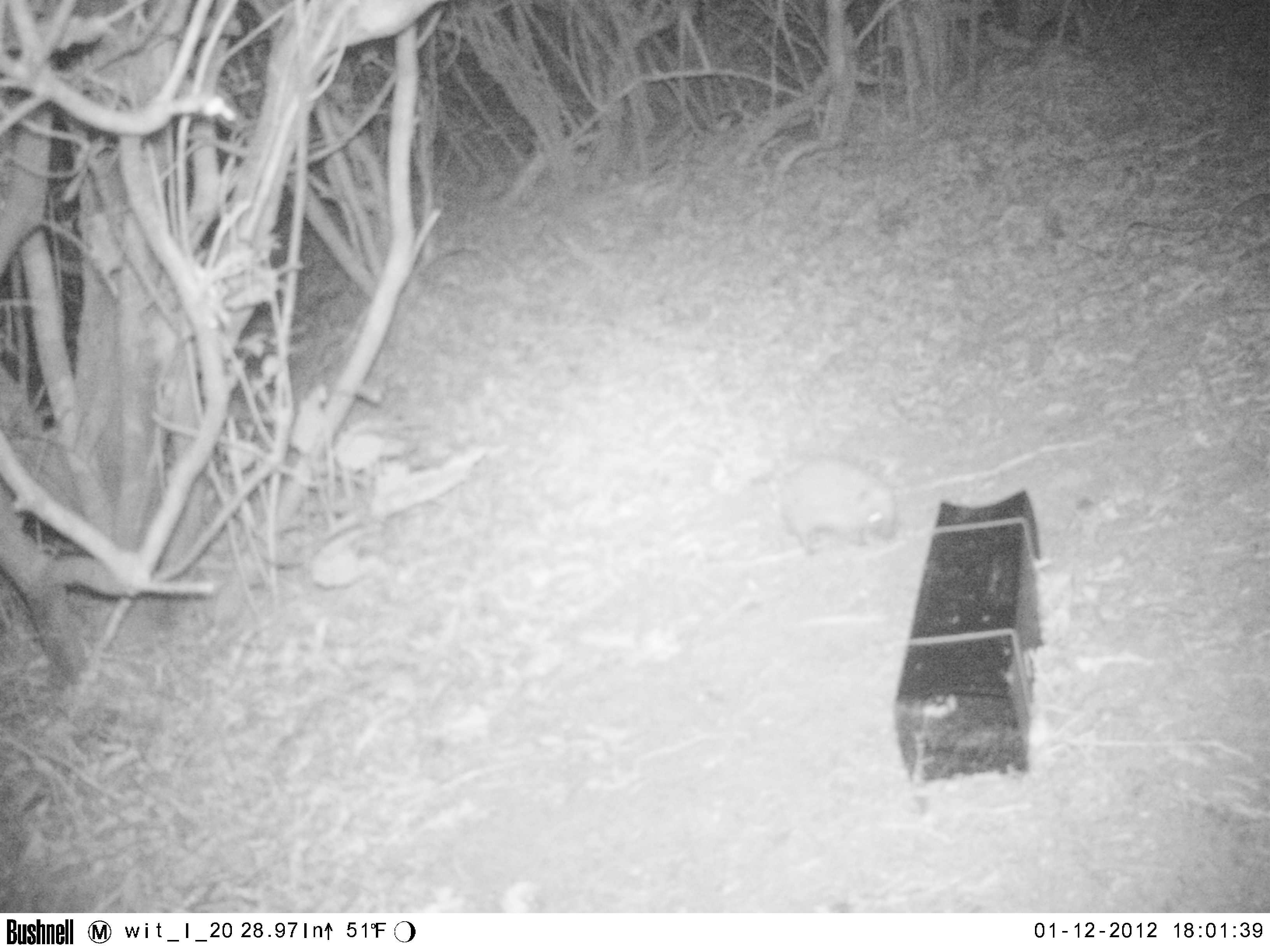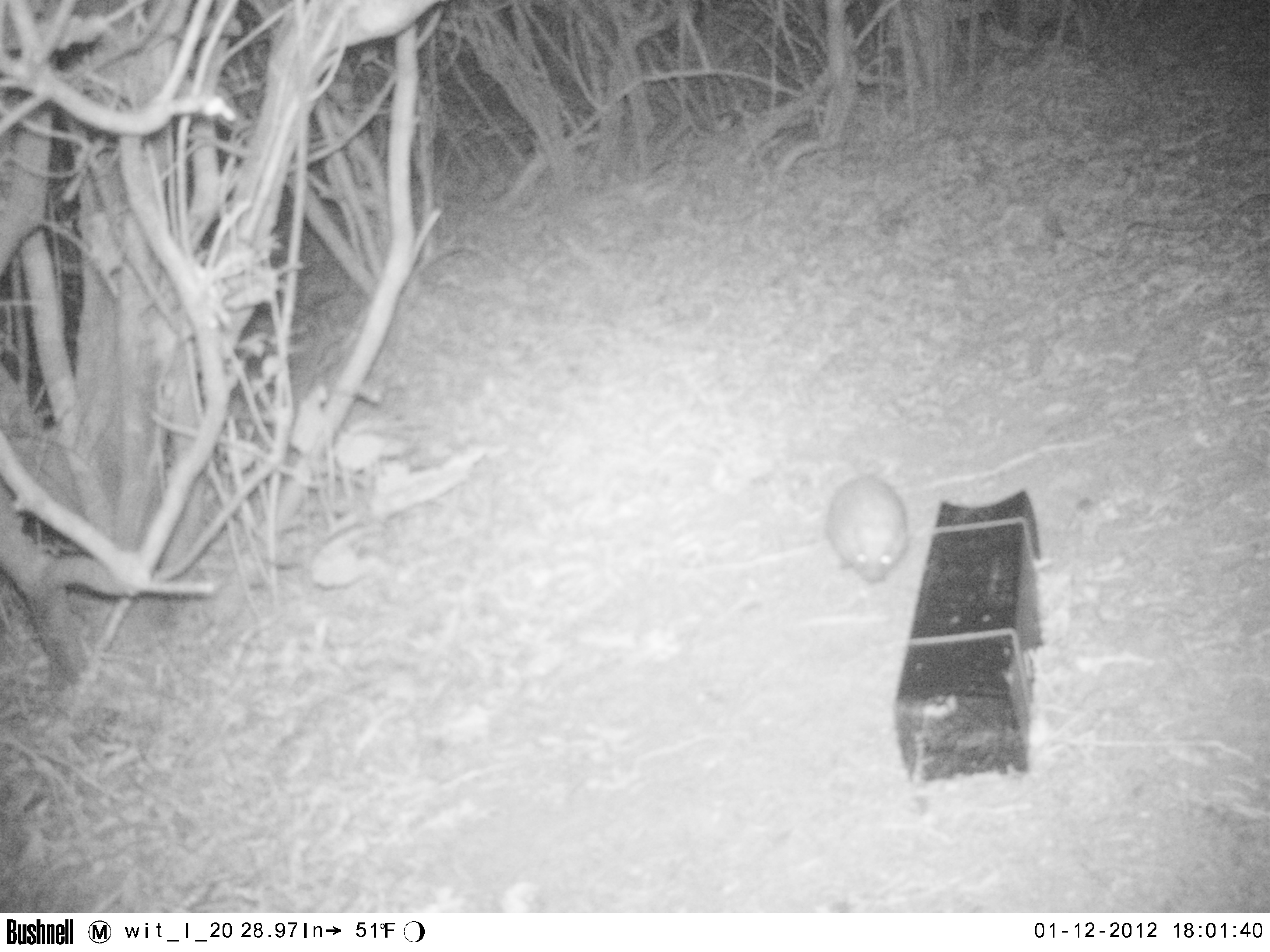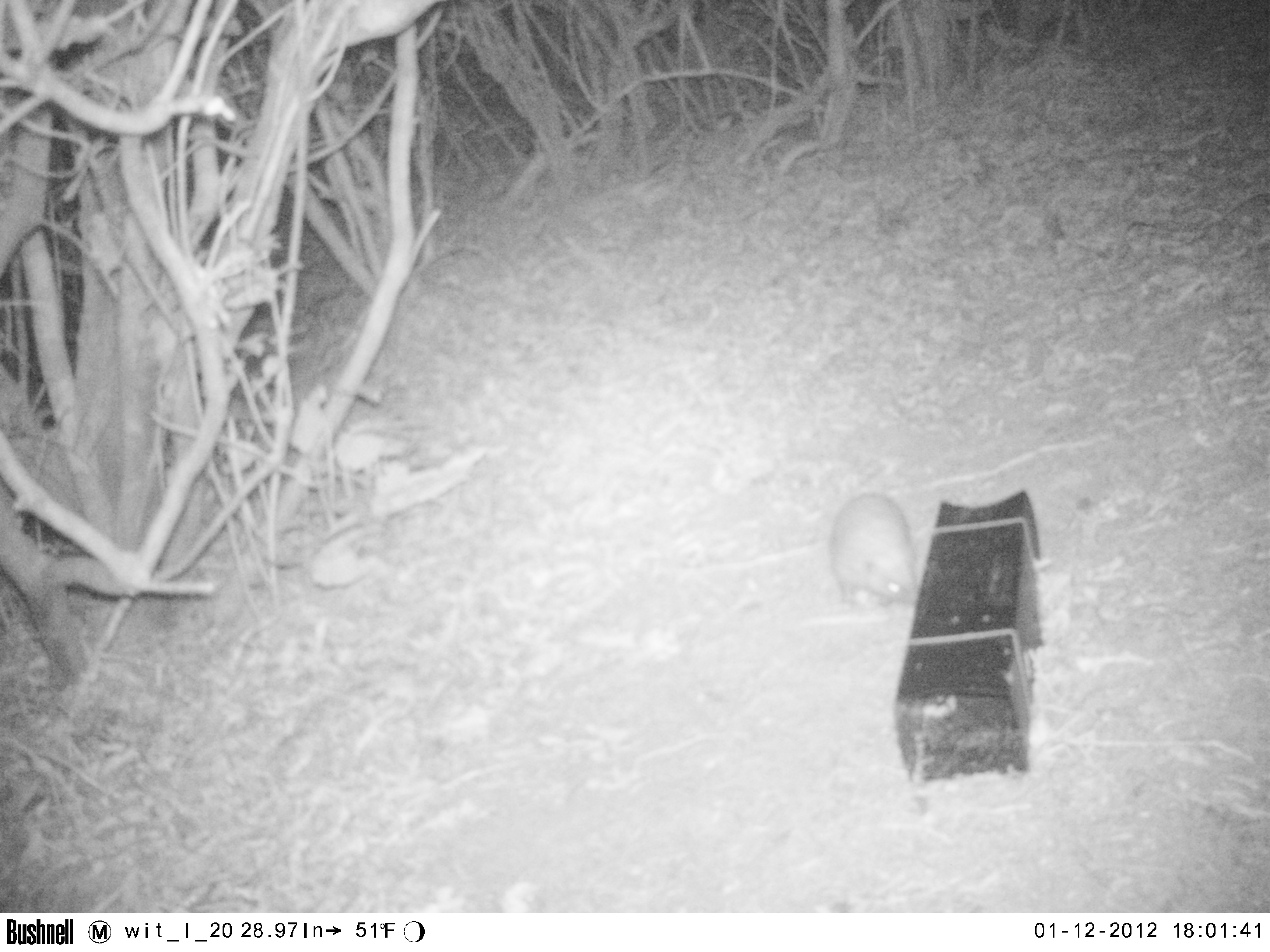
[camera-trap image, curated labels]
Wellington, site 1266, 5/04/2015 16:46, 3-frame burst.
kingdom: Animalia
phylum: Chordata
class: Mammalia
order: Eulipotyphla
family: Erinaceidae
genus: Erinaceus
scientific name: Erinaceus europaeus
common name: hedgehog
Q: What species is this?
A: Hedgehog (Erinaceus europaeus).